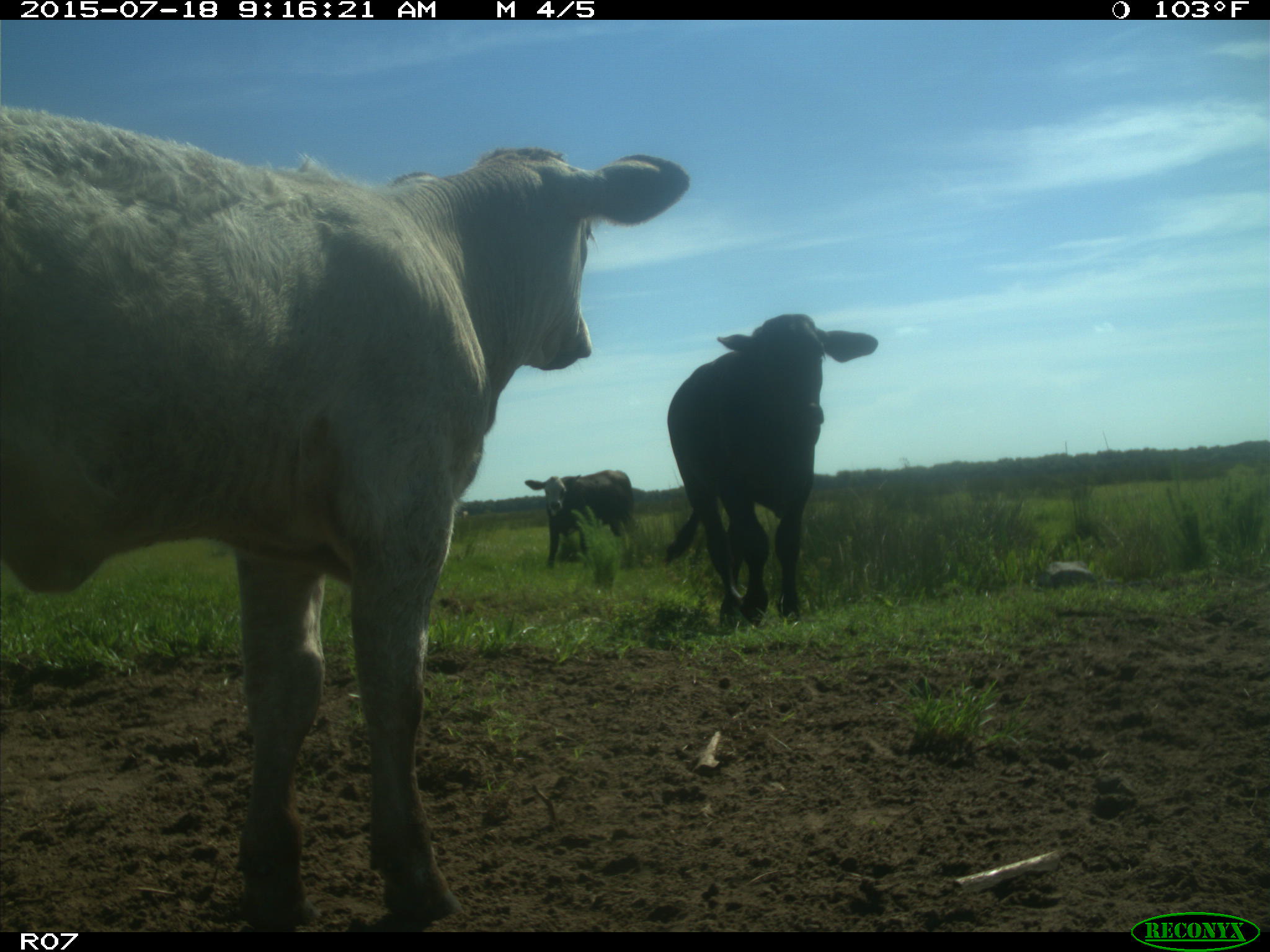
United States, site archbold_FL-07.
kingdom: Animalia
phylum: Chordata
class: Mammalia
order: Artiodactyla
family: Bovidae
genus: Bos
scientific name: Bos taurus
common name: domestic cow